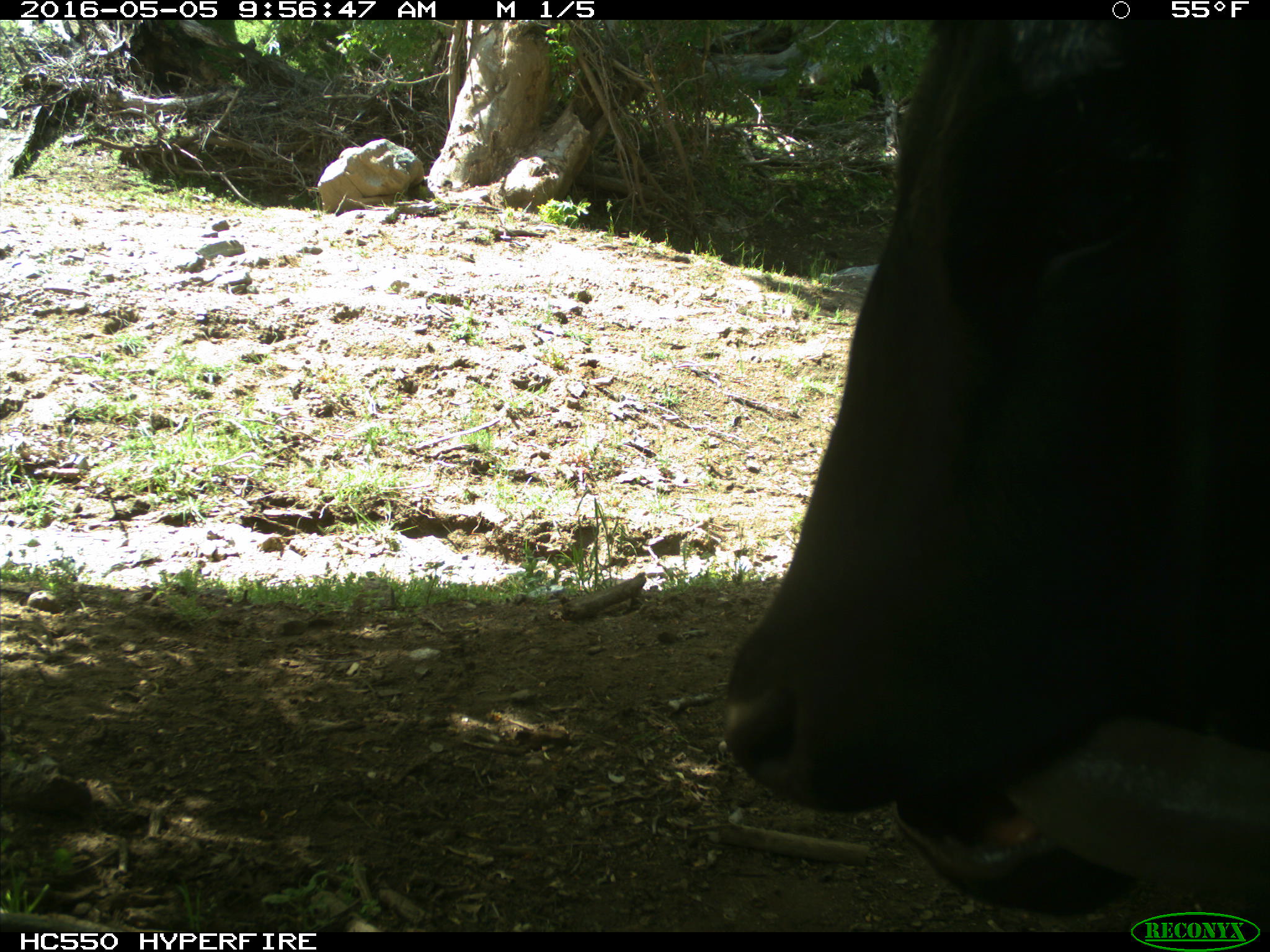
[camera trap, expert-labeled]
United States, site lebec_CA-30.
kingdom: Animalia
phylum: Chordata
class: Mammalia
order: Artiodactyla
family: Bovidae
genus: Bos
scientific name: Bos taurus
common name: domestic cow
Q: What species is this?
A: Bos taurus (domestic cow).